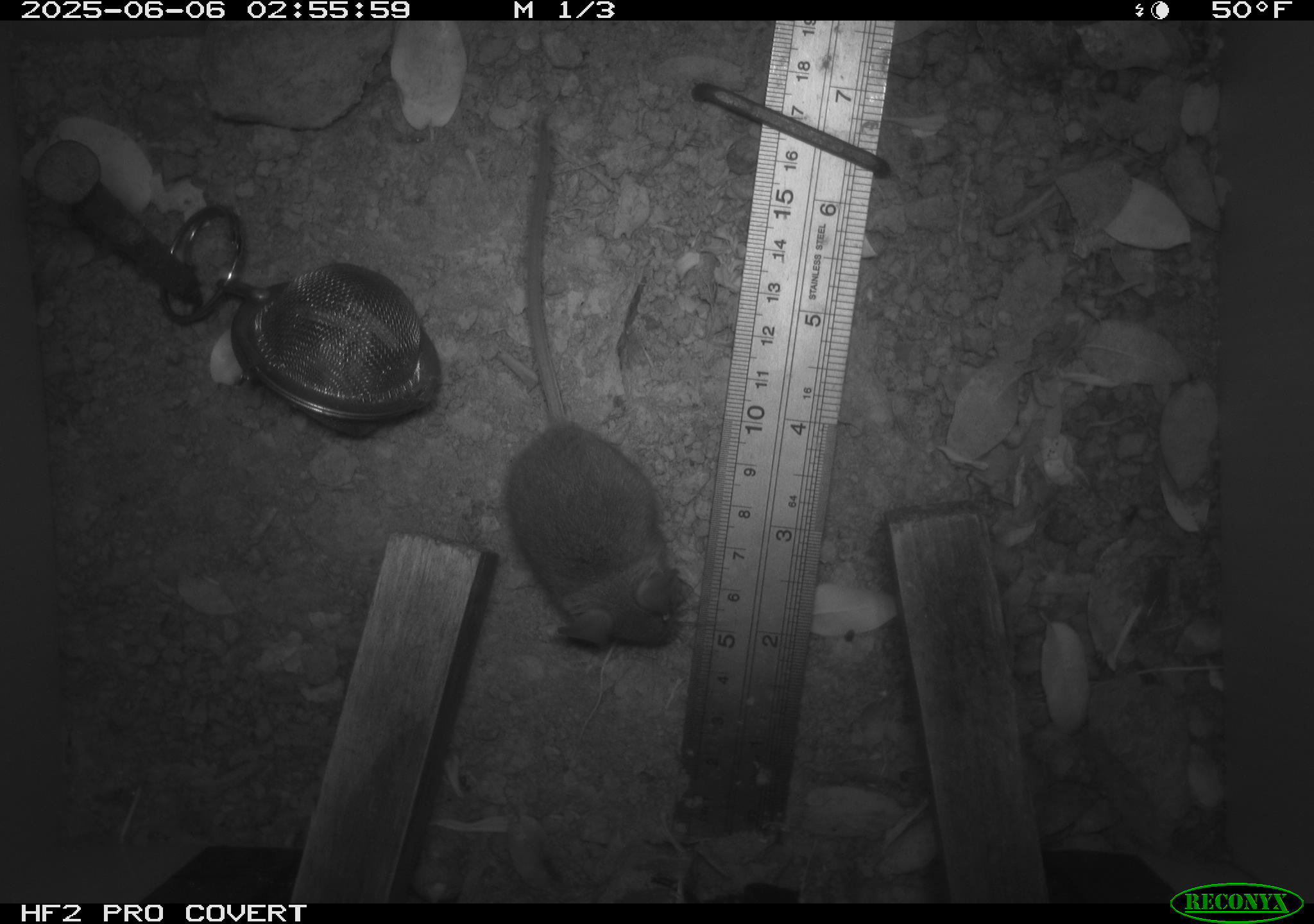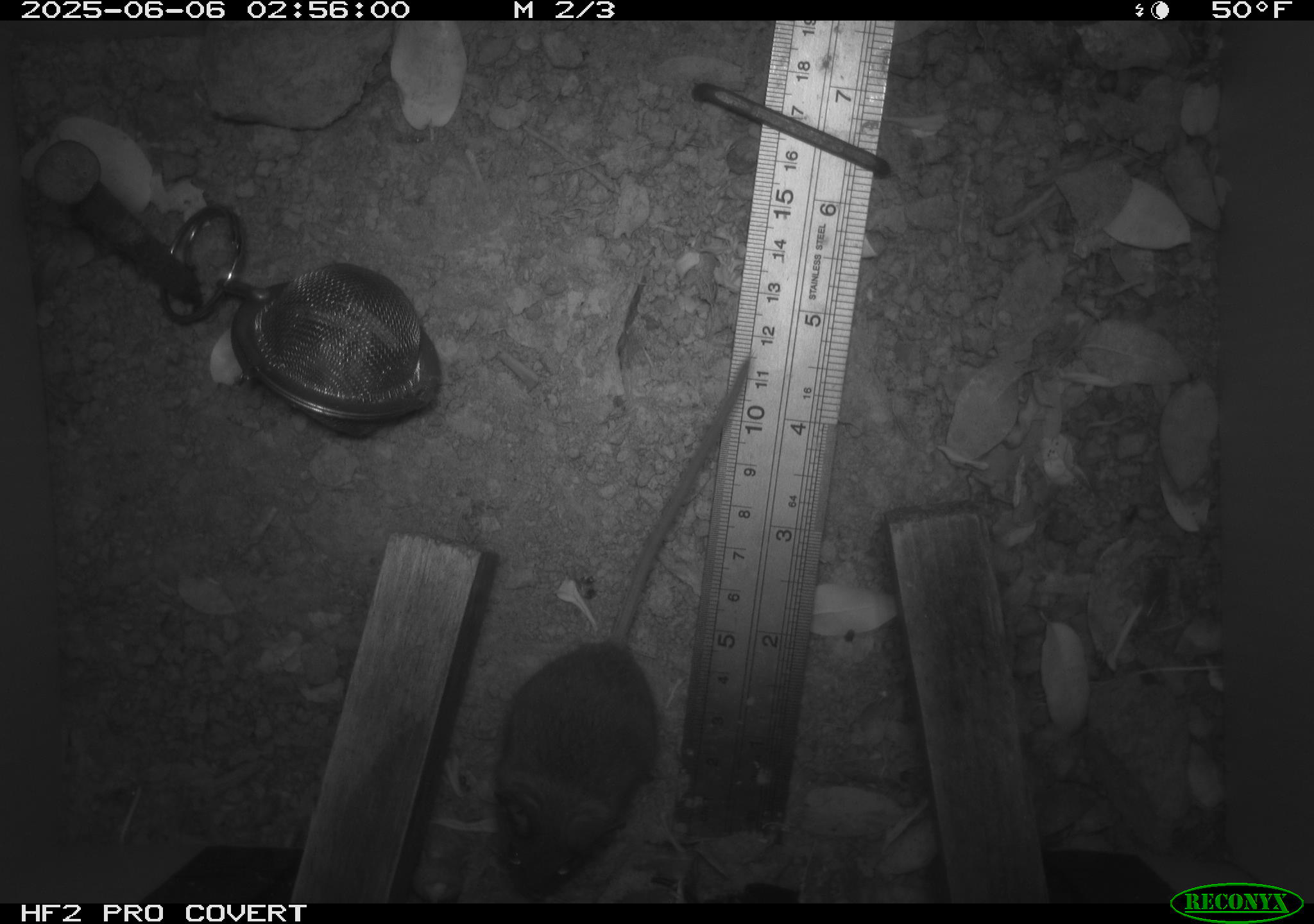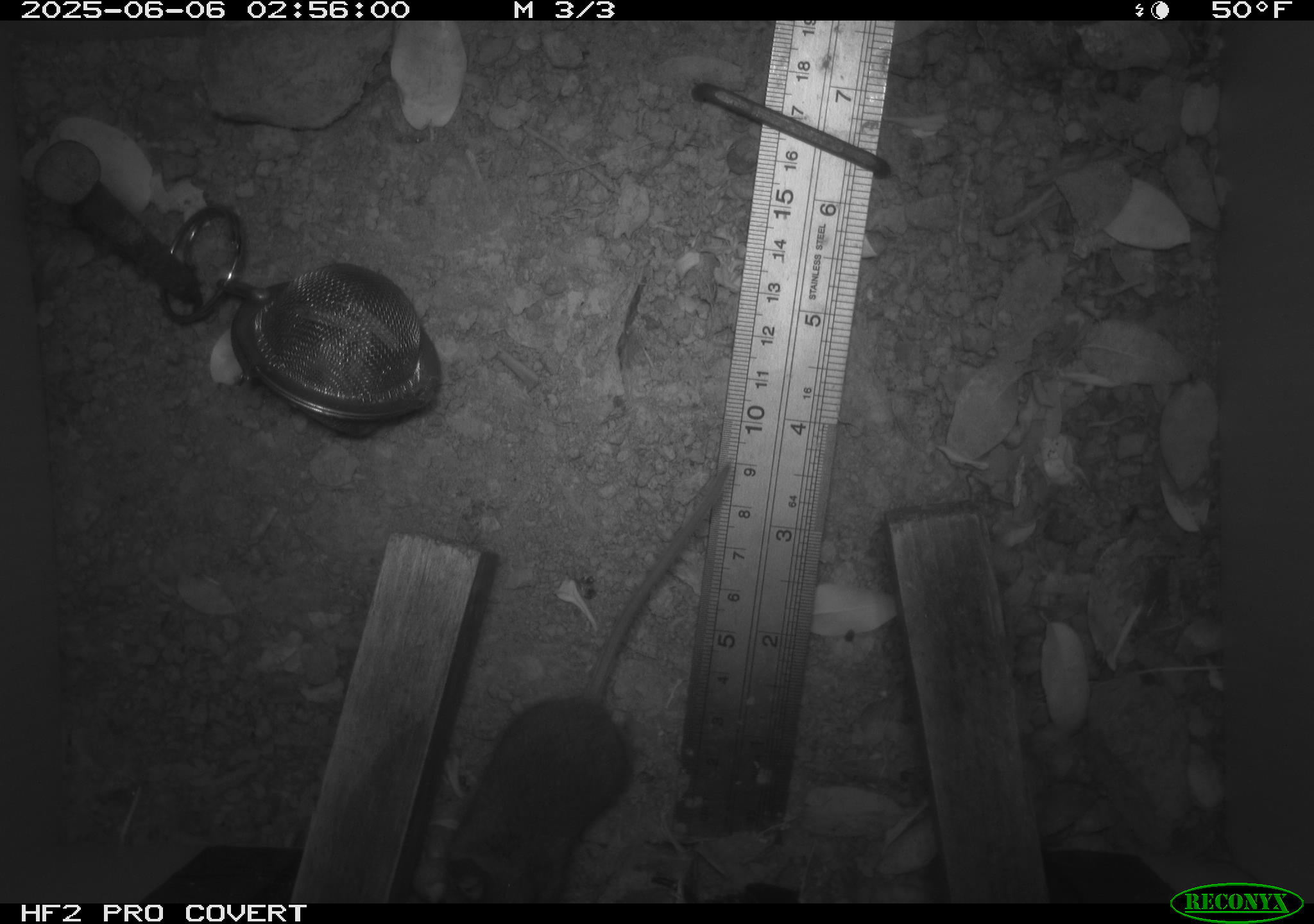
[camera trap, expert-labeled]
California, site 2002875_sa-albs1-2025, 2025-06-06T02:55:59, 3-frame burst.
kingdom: Animalia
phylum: Chordata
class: Mammalia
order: Rodentia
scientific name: Rodentia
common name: mouse species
Mouse species (Rodentia).